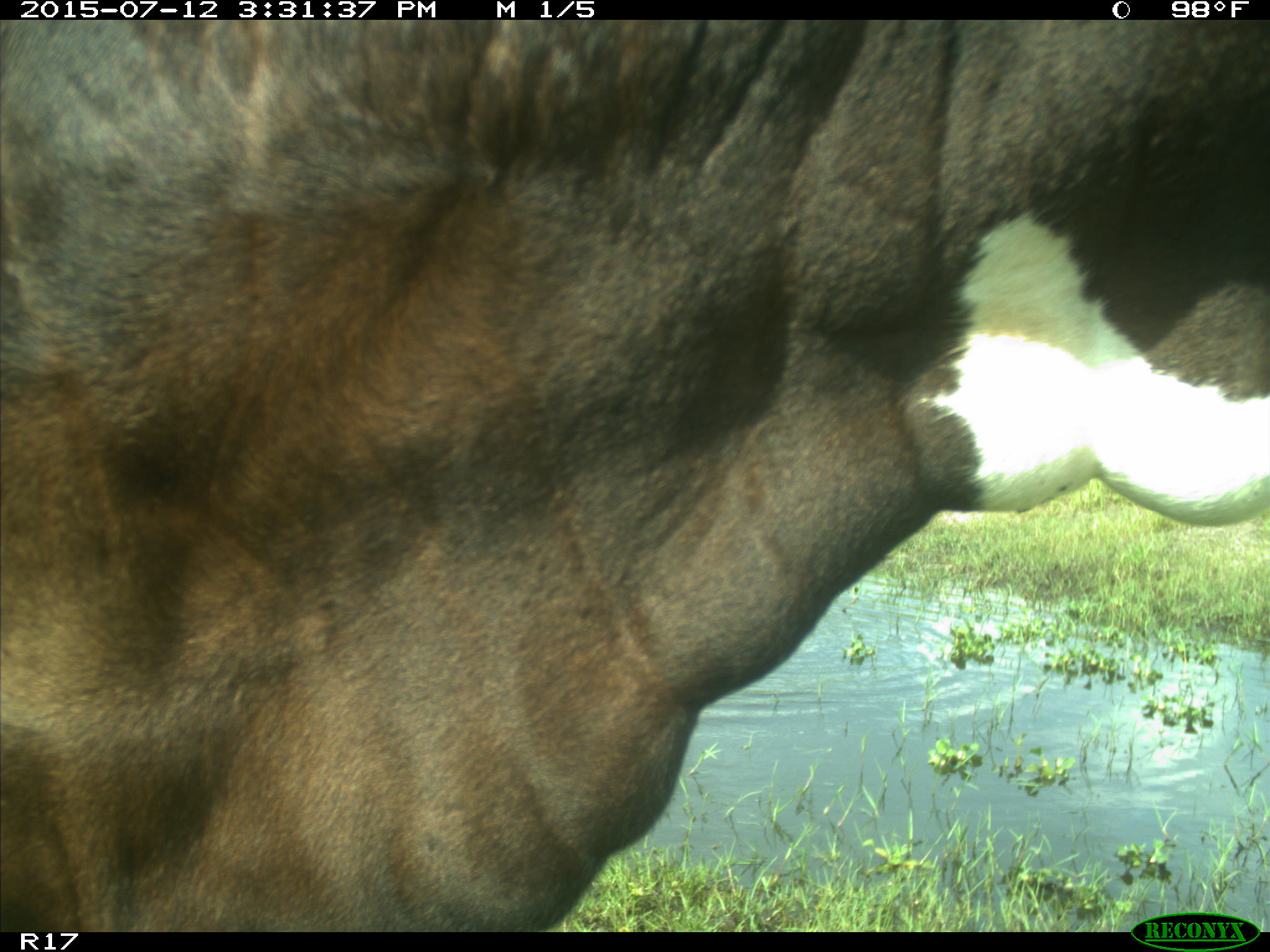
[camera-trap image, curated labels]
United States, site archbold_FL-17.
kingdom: Animalia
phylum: Chordata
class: Mammalia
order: Artiodactyla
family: Bovidae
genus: Bos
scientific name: Bos taurus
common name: domestic cow